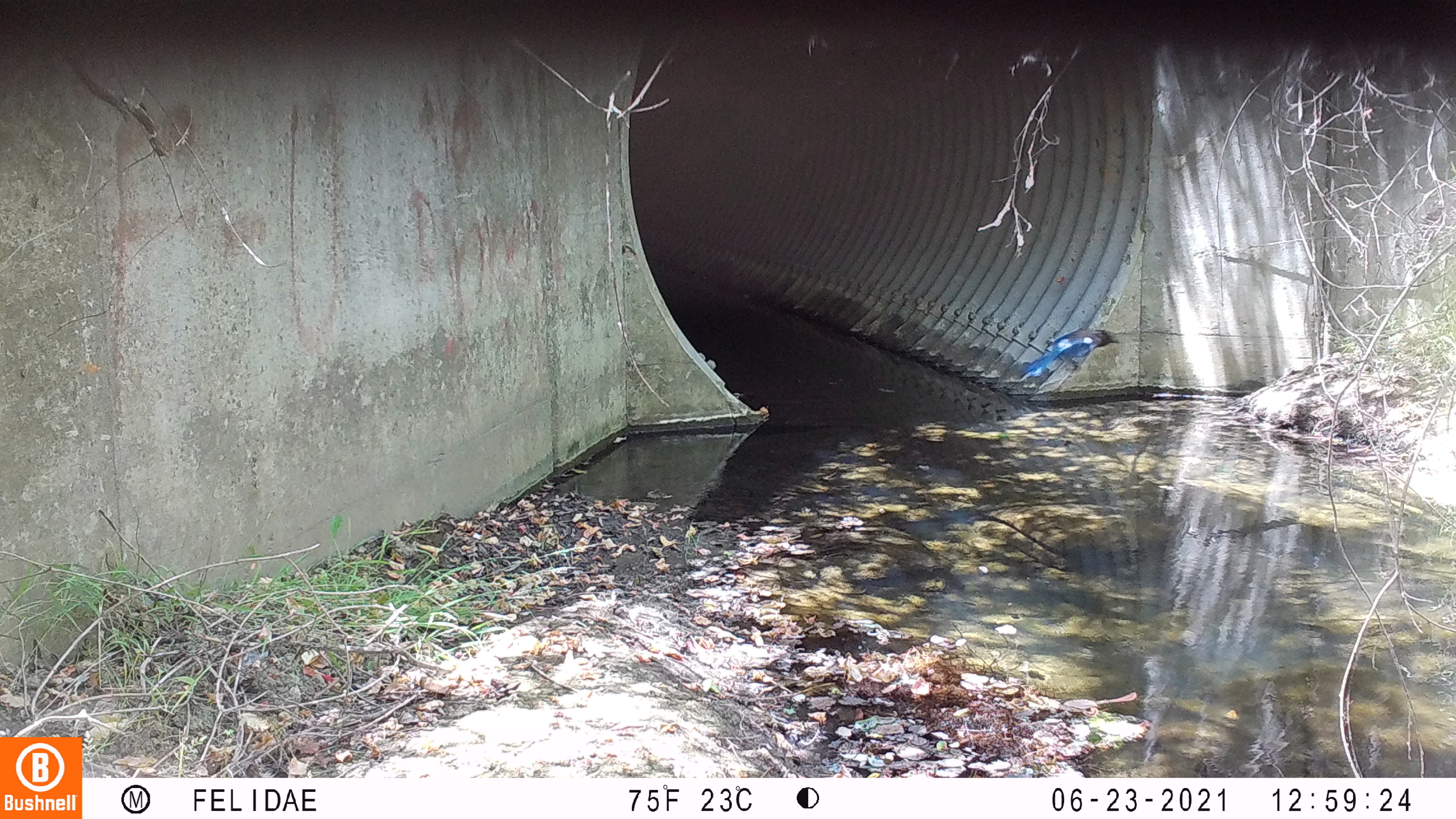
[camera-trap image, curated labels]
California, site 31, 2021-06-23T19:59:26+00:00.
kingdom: Animalia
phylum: Chordata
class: Aves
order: Passeriformes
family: Corvidae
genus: Cyanocitta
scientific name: Cyanocitta stelleri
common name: steller's jay